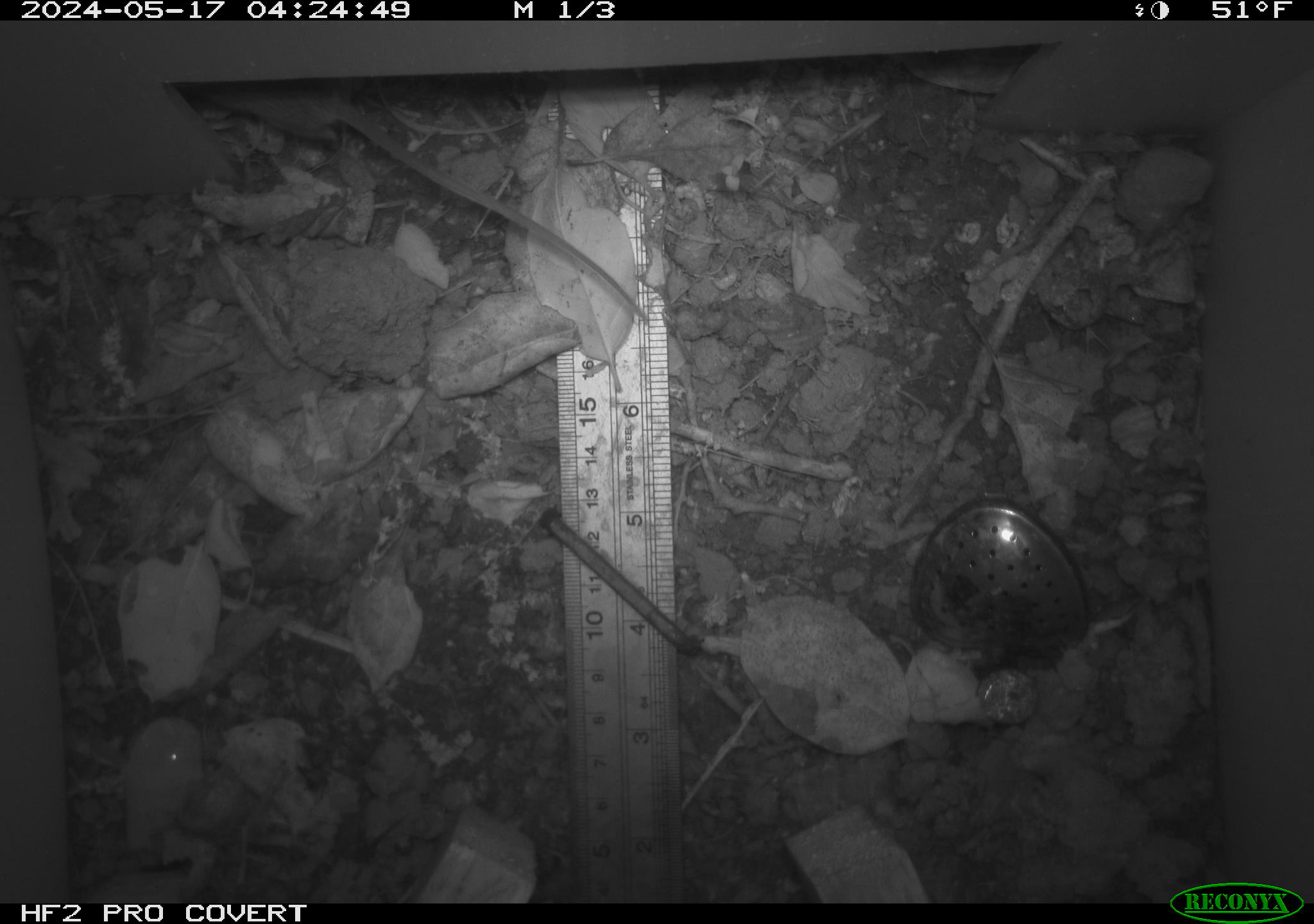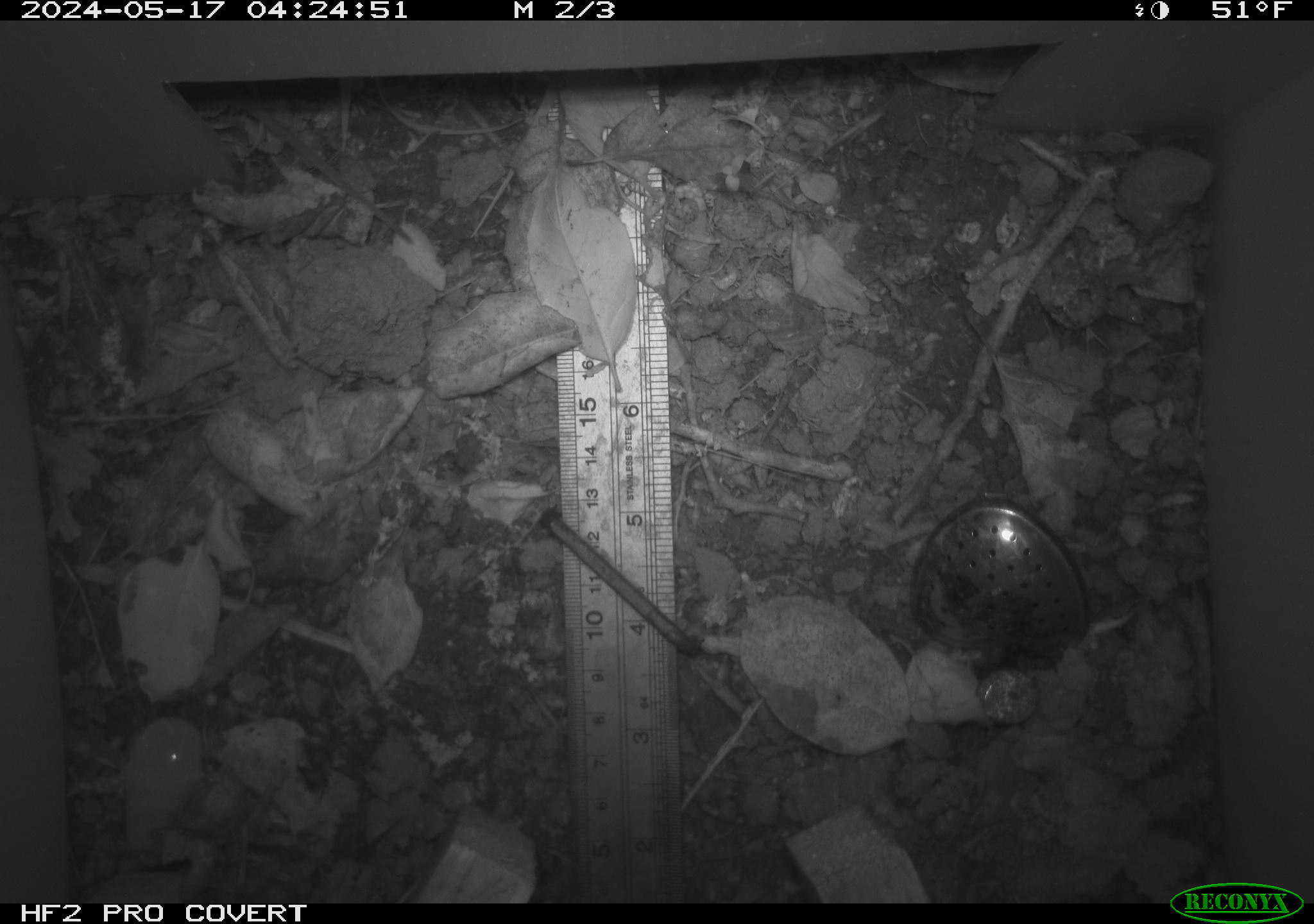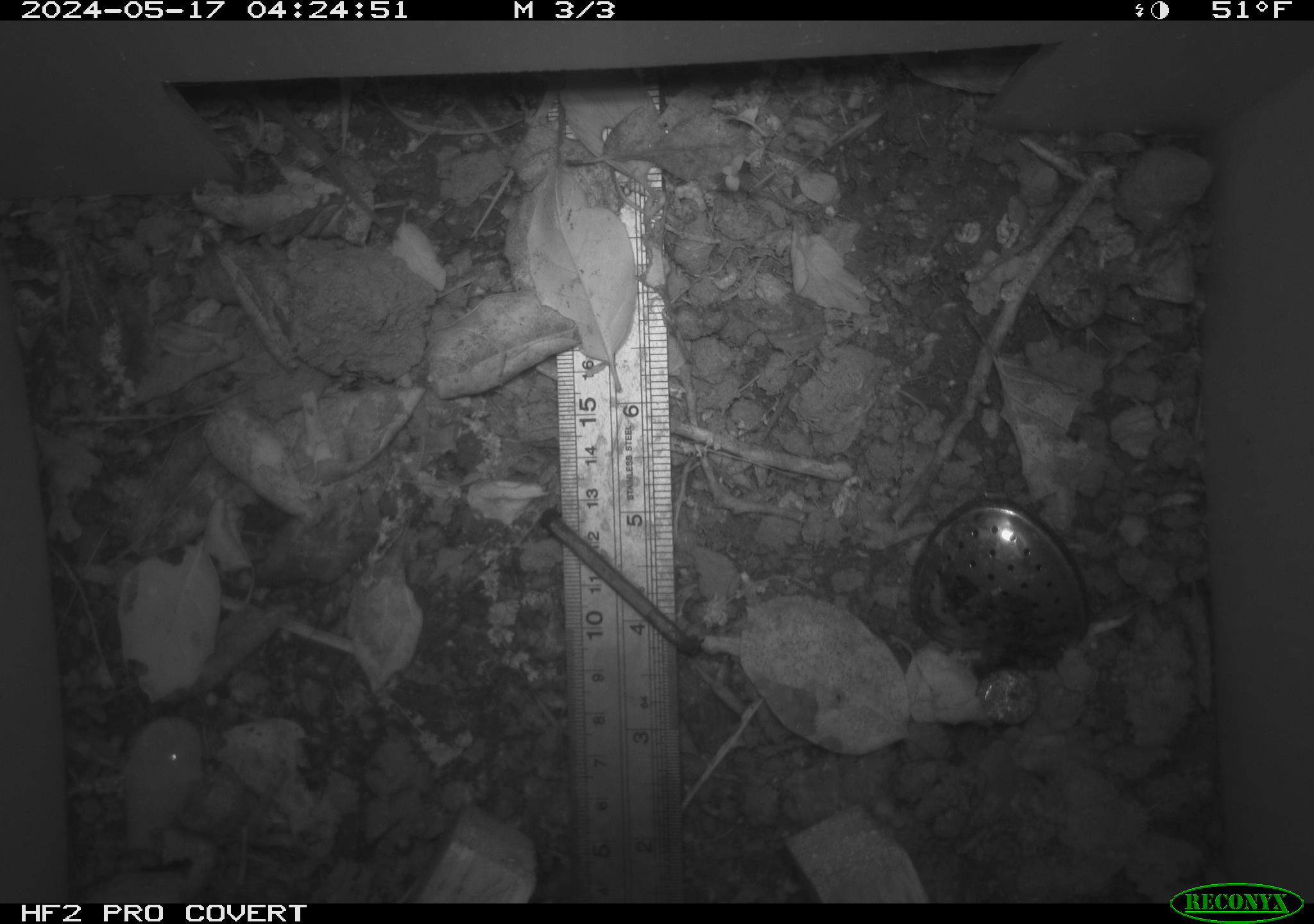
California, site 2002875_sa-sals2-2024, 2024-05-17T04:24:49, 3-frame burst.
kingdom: Animalia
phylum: Chordata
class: Mammalia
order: Rodentia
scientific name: Rodentia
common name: rodent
Rodent (Rodentia).